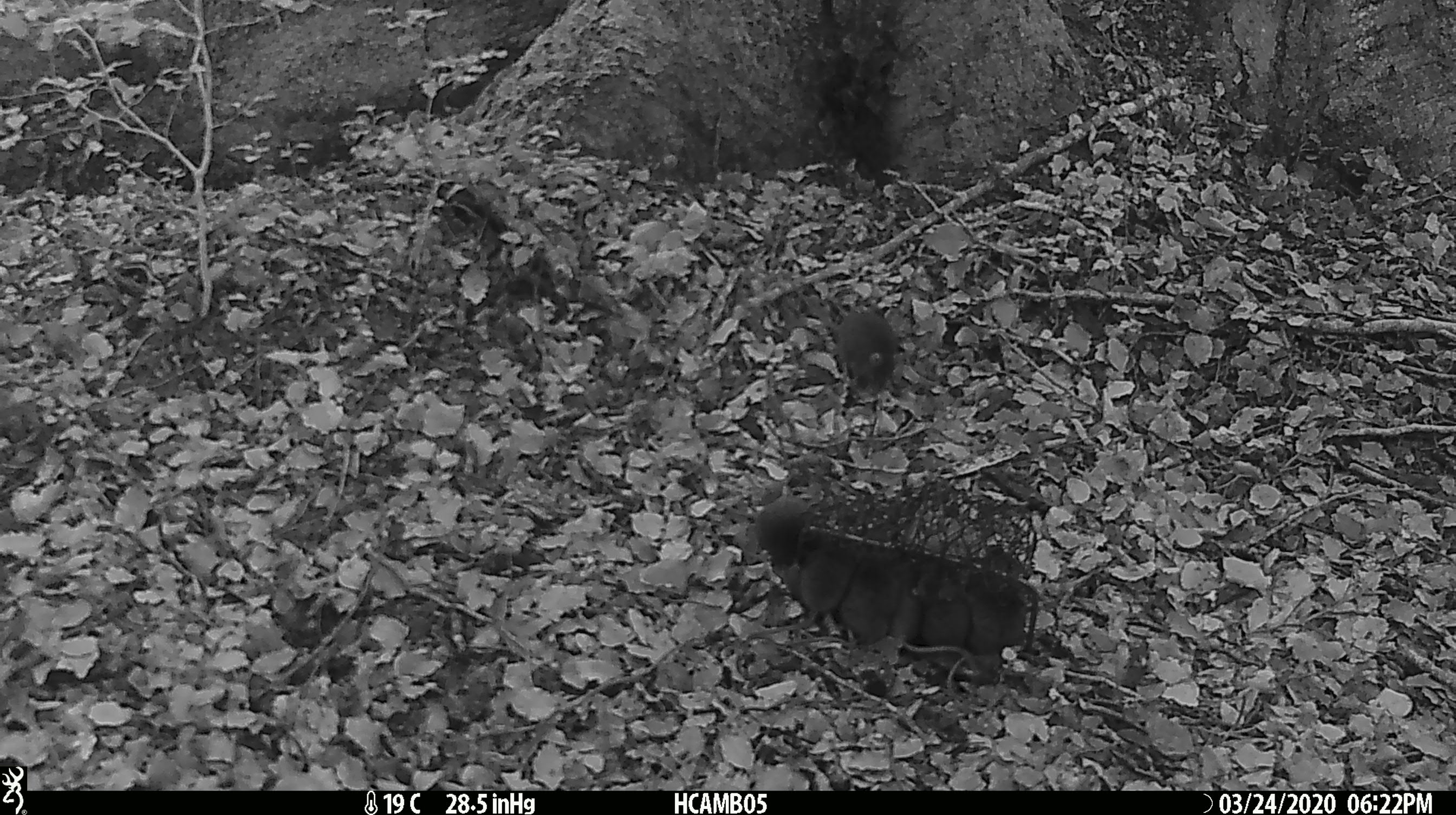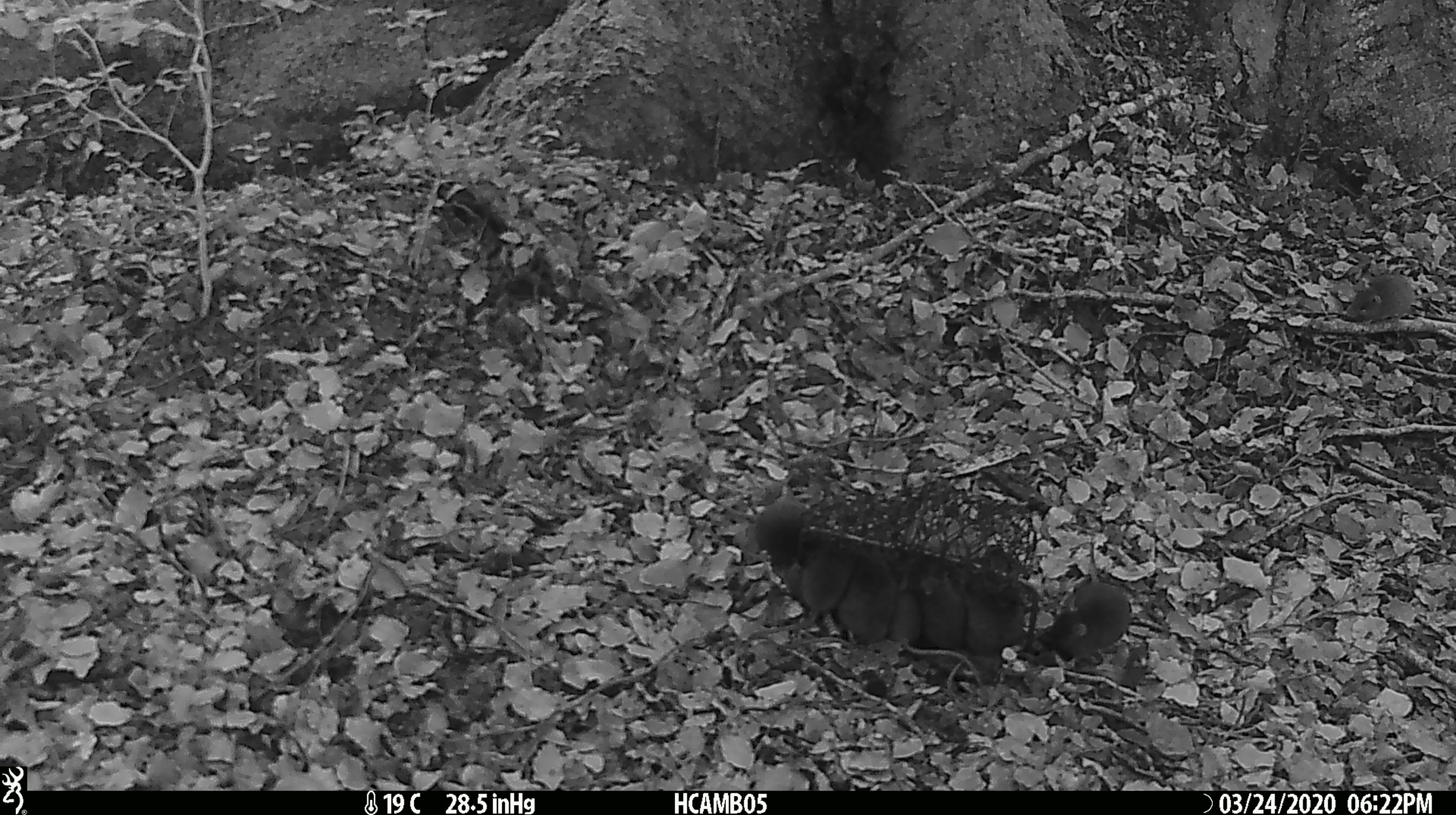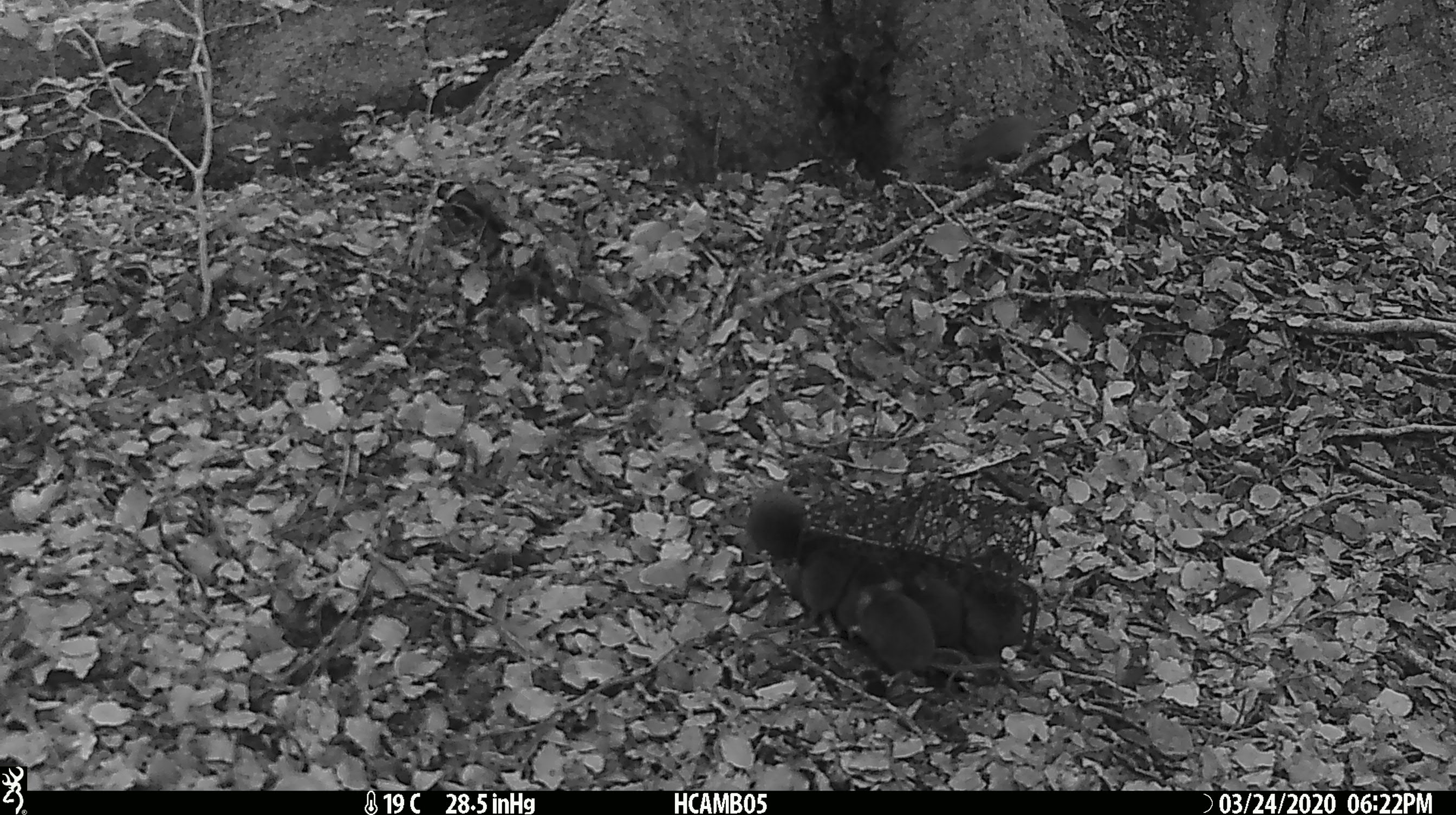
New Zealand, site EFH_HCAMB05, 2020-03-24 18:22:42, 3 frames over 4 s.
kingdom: Animalia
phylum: Chordata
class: Mammalia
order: Rodentia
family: Muridae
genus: Mus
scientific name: Mus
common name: mouse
Mouse (Mus).